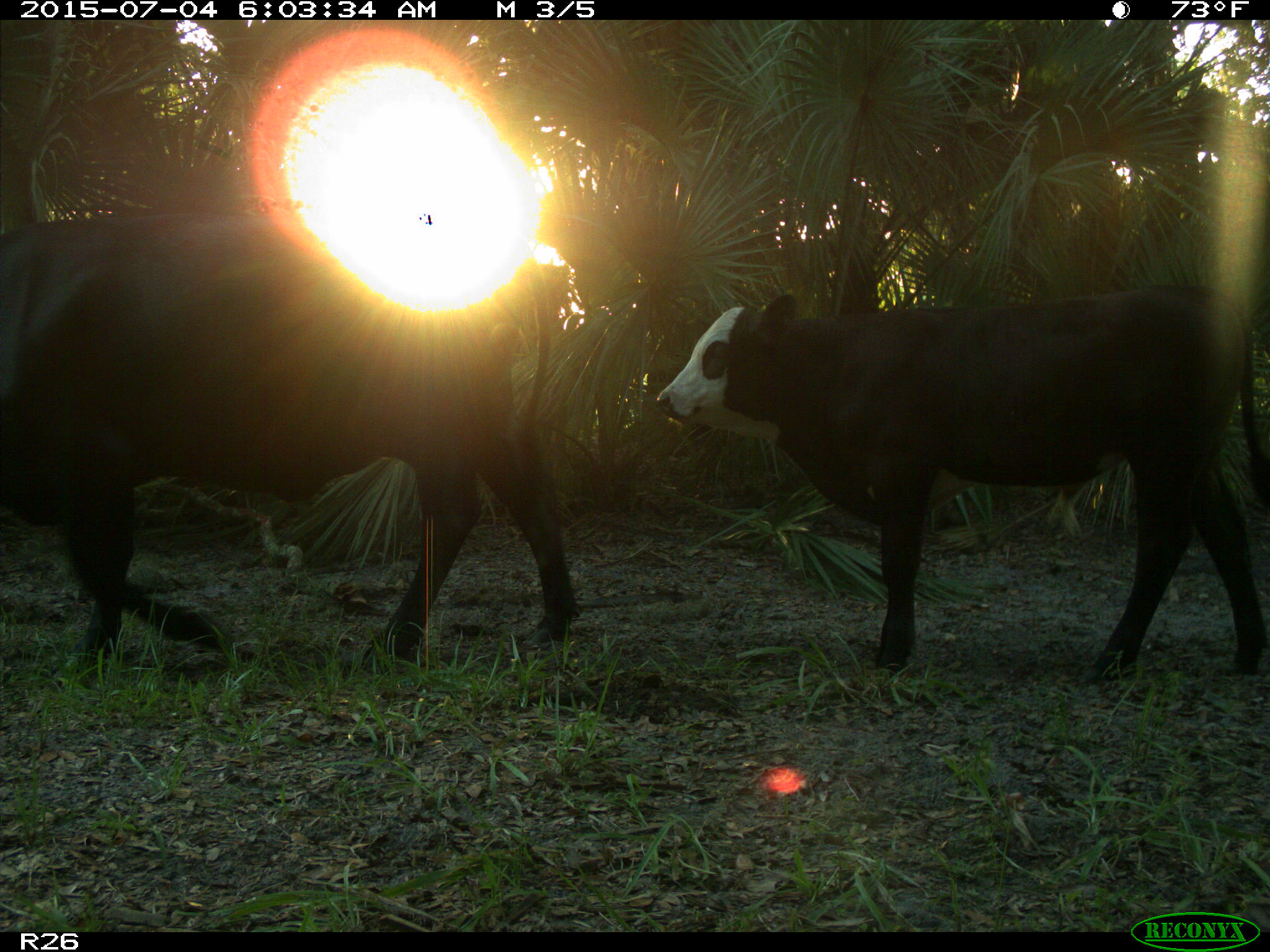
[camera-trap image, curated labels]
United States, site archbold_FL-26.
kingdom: Animalia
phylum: Chordata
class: Mammalia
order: Artiodactyla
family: Bovidae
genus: Bos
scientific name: Bos taurus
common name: domestic cow